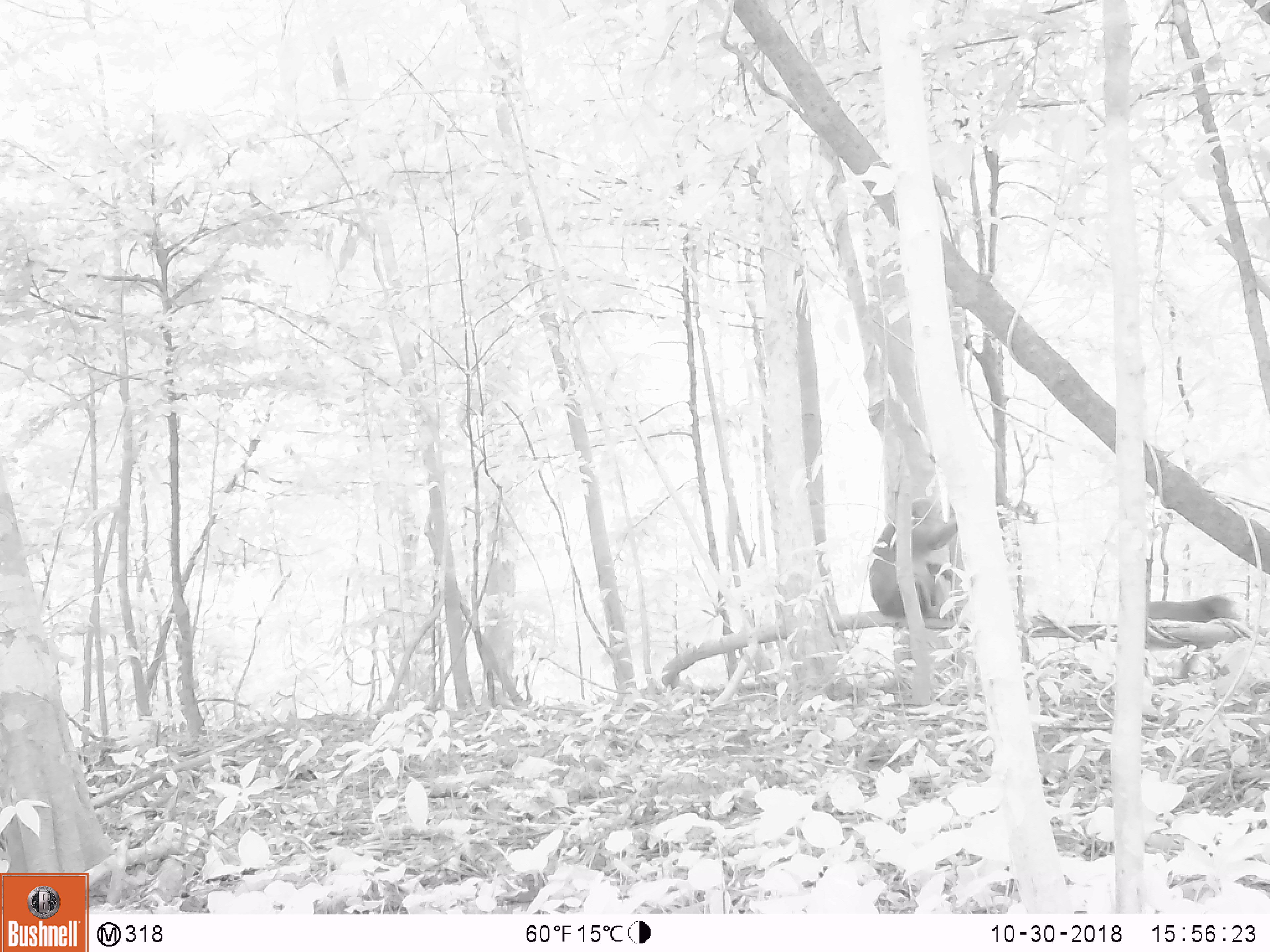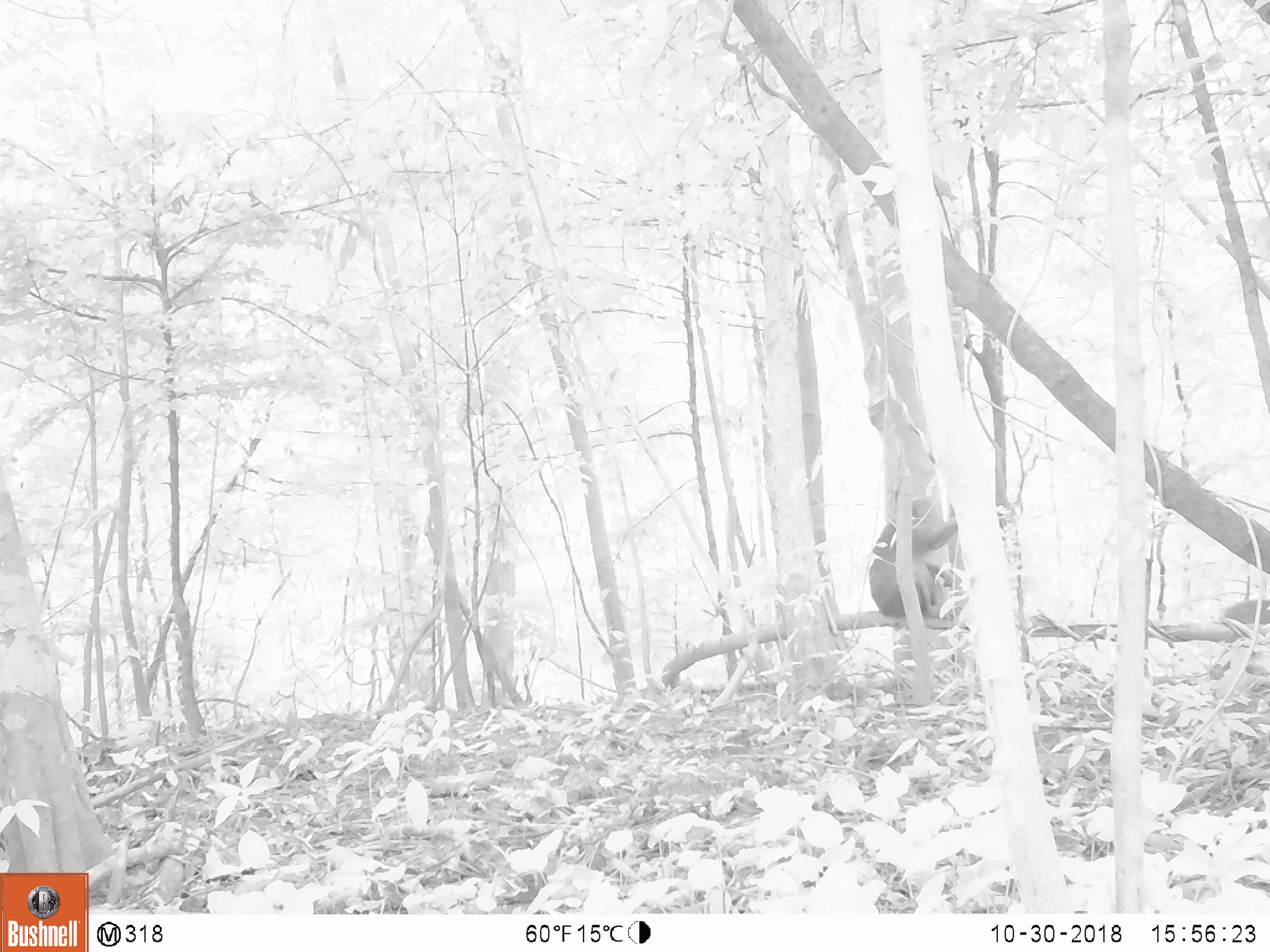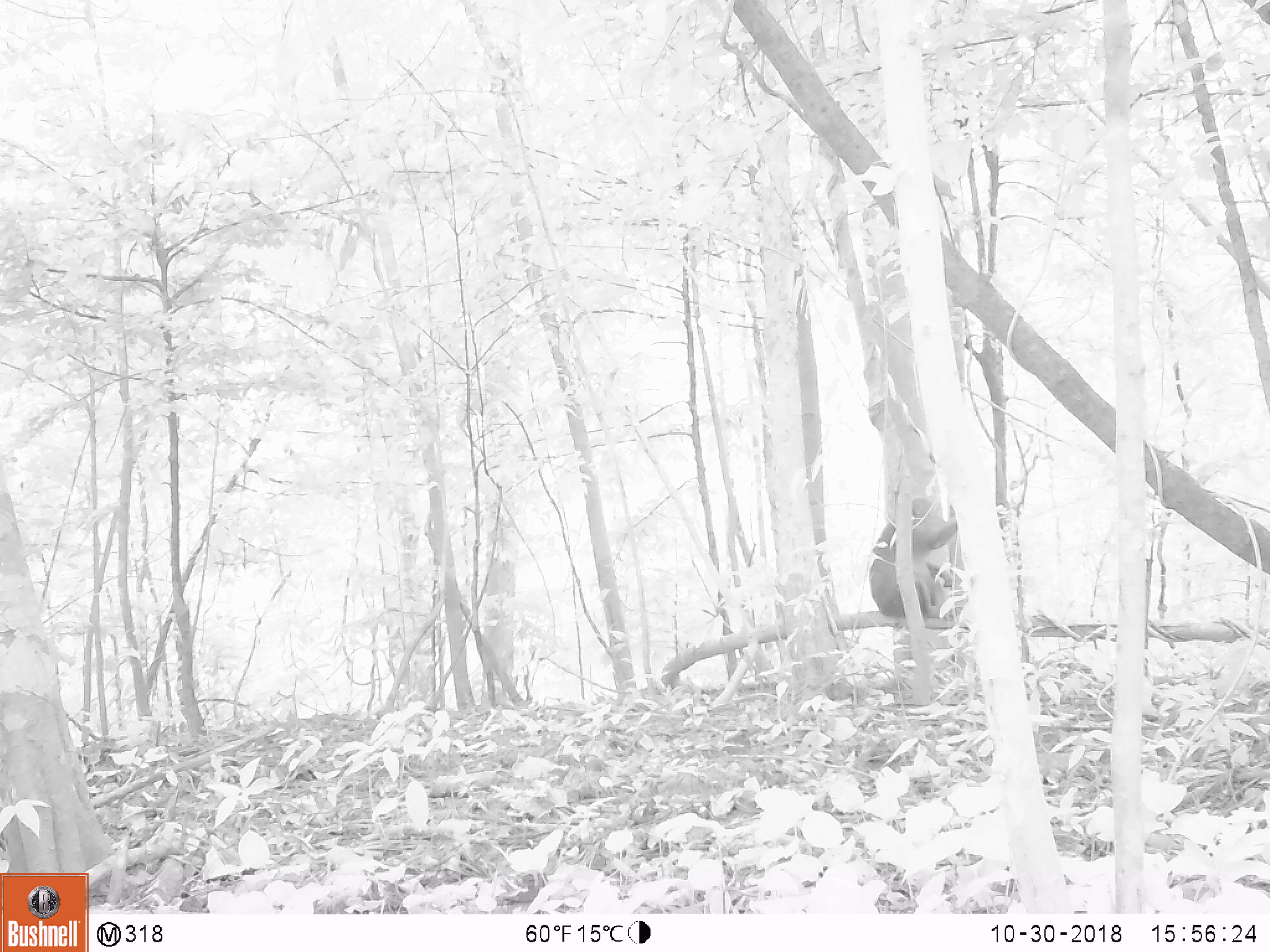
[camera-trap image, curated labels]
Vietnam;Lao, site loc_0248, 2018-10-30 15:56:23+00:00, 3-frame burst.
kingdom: Animalia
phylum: Chordata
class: Mammalia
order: Primates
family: Cercopithecidae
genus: Macaca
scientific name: Macaca arctoides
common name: stump-tailed macaque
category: stump tailed macaque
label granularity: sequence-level